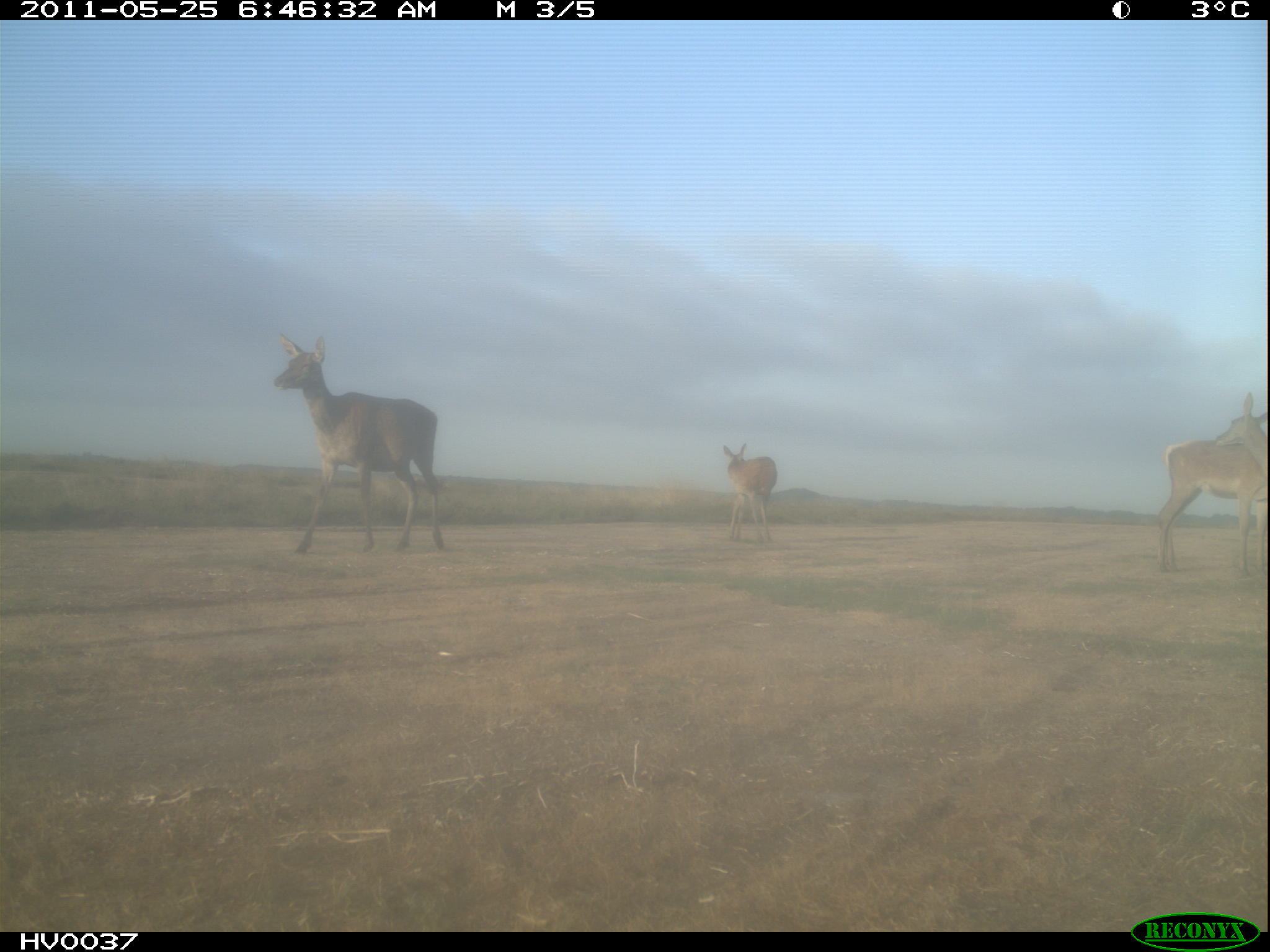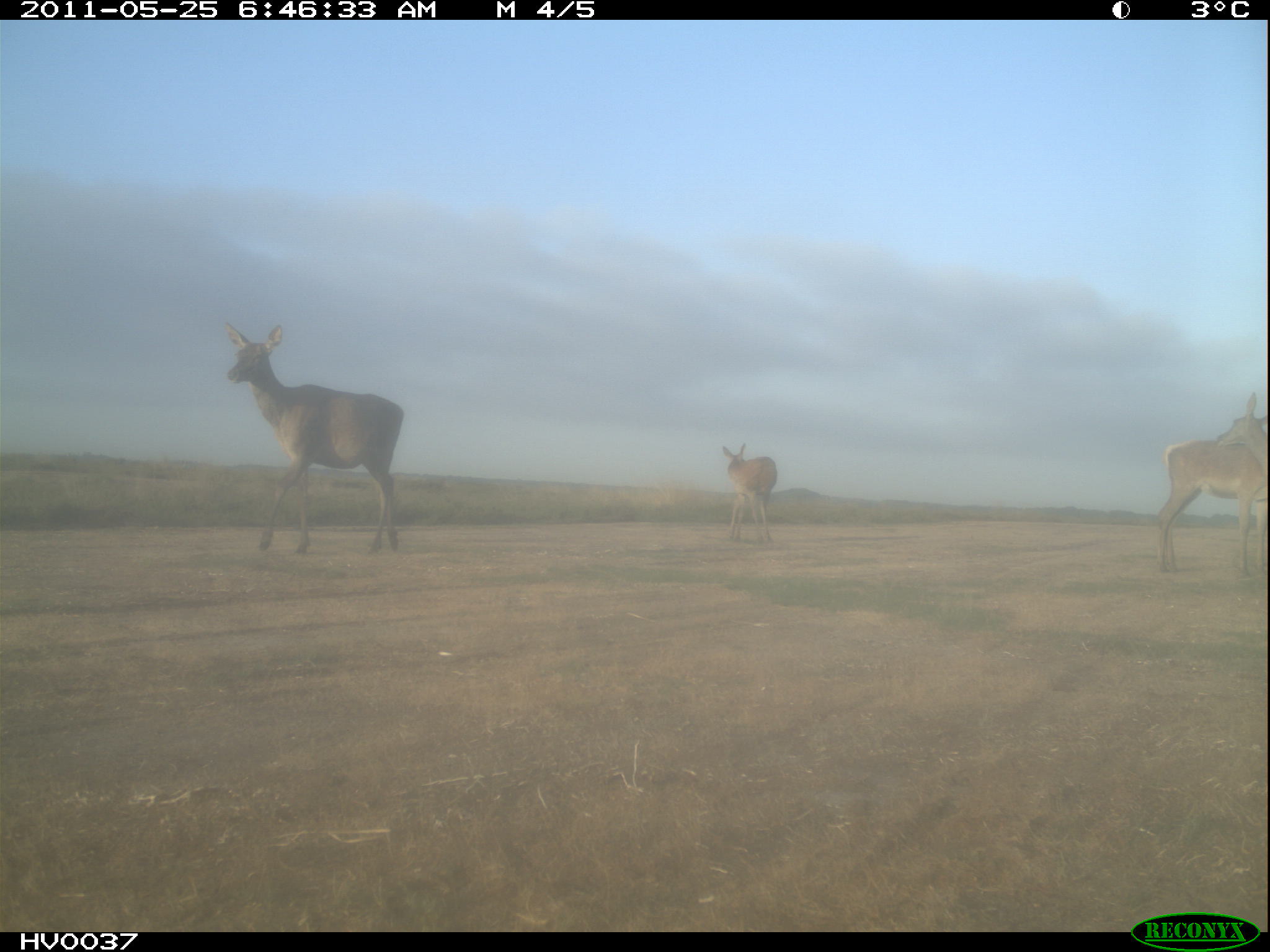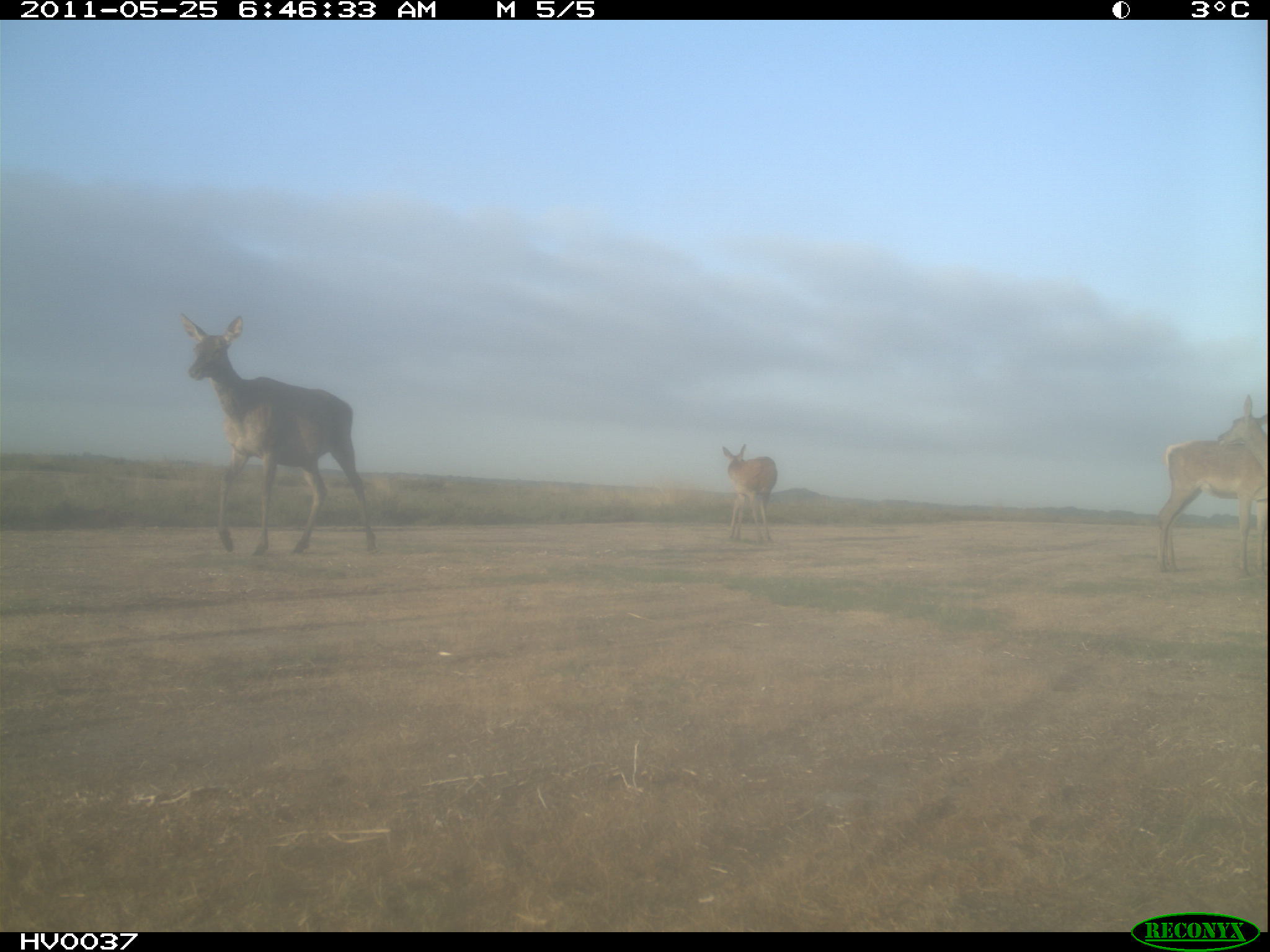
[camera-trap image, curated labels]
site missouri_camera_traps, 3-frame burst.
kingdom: Animalia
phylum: Chordata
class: Mammalia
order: Artiodactyla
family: Cervidae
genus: Cervus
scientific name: Cervus elaphus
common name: red deer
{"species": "red deer (Cervus elaphus)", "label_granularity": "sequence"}